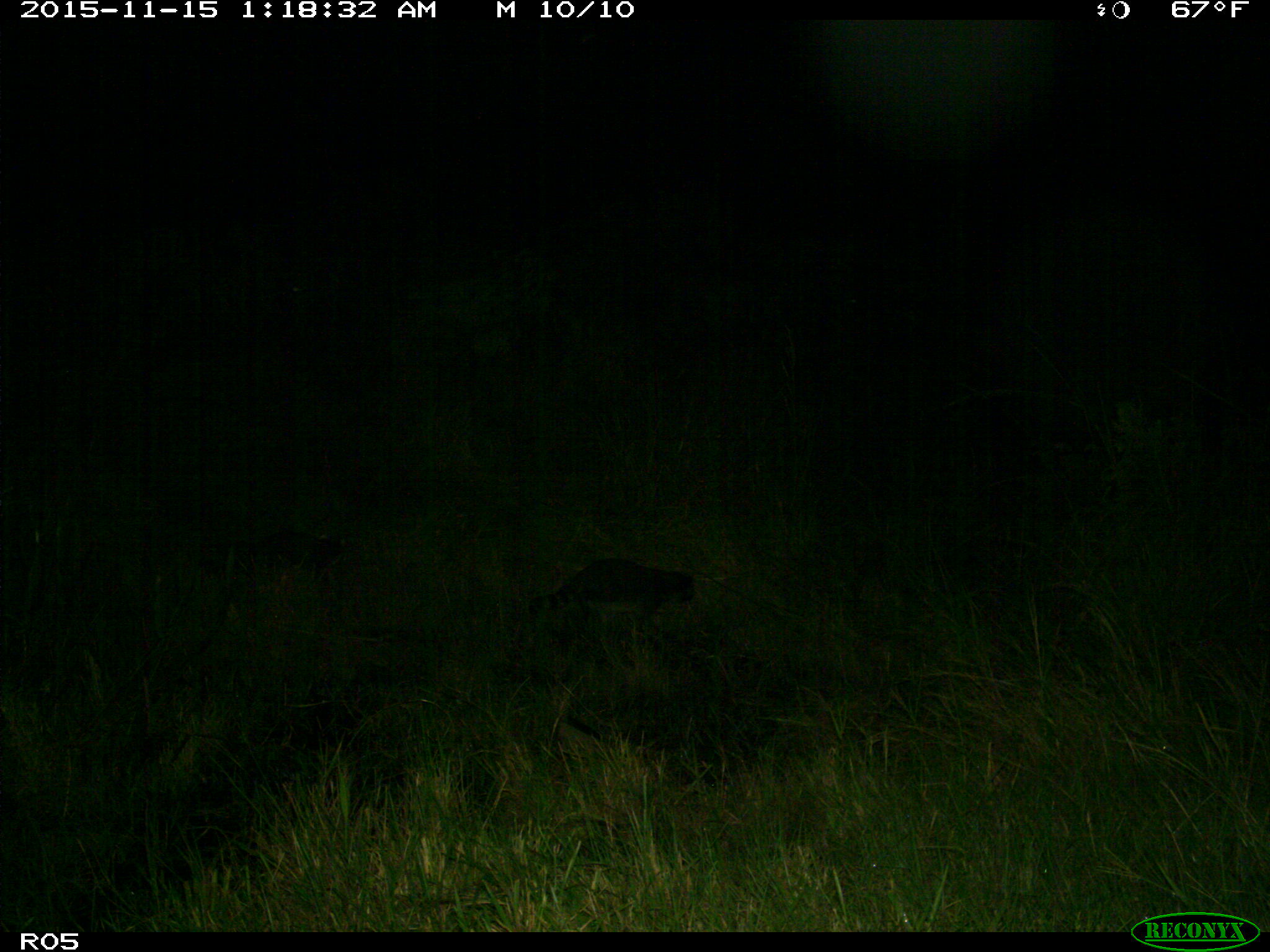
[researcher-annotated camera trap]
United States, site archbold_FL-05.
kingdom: Animalia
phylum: Chordata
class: Mammalia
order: Carnivora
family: Procyonidae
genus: Procyon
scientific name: Procyon lotor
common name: common raccoon